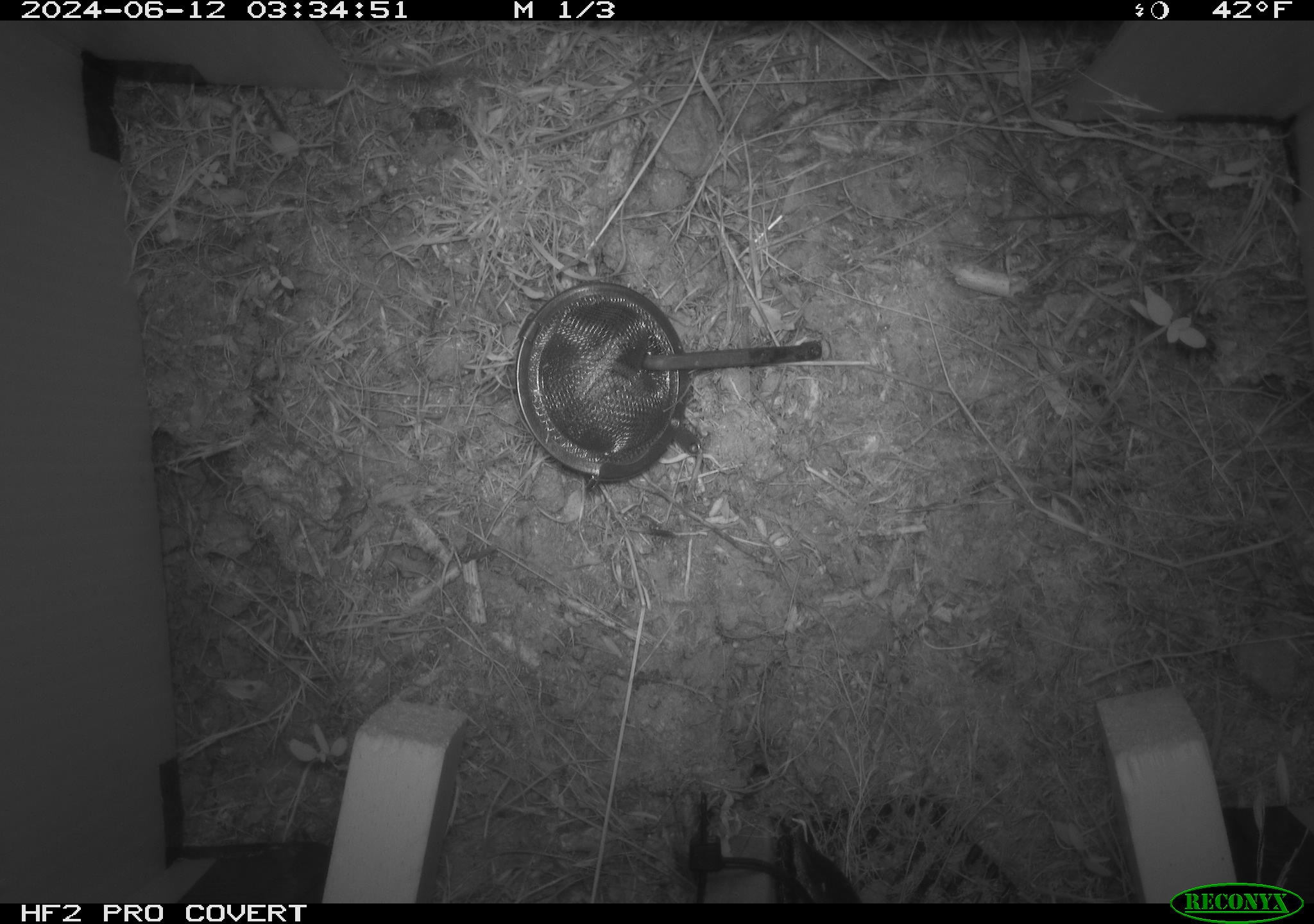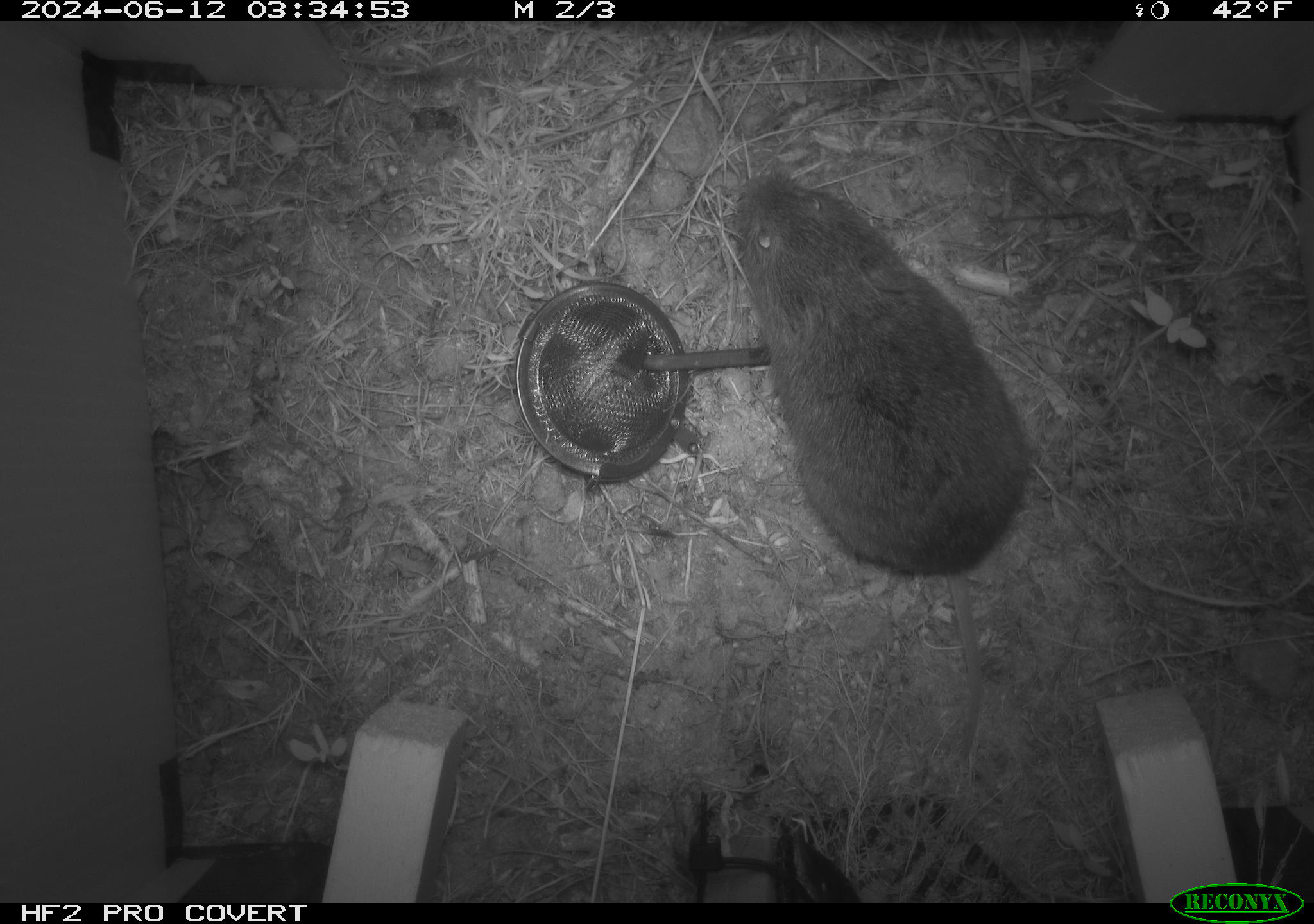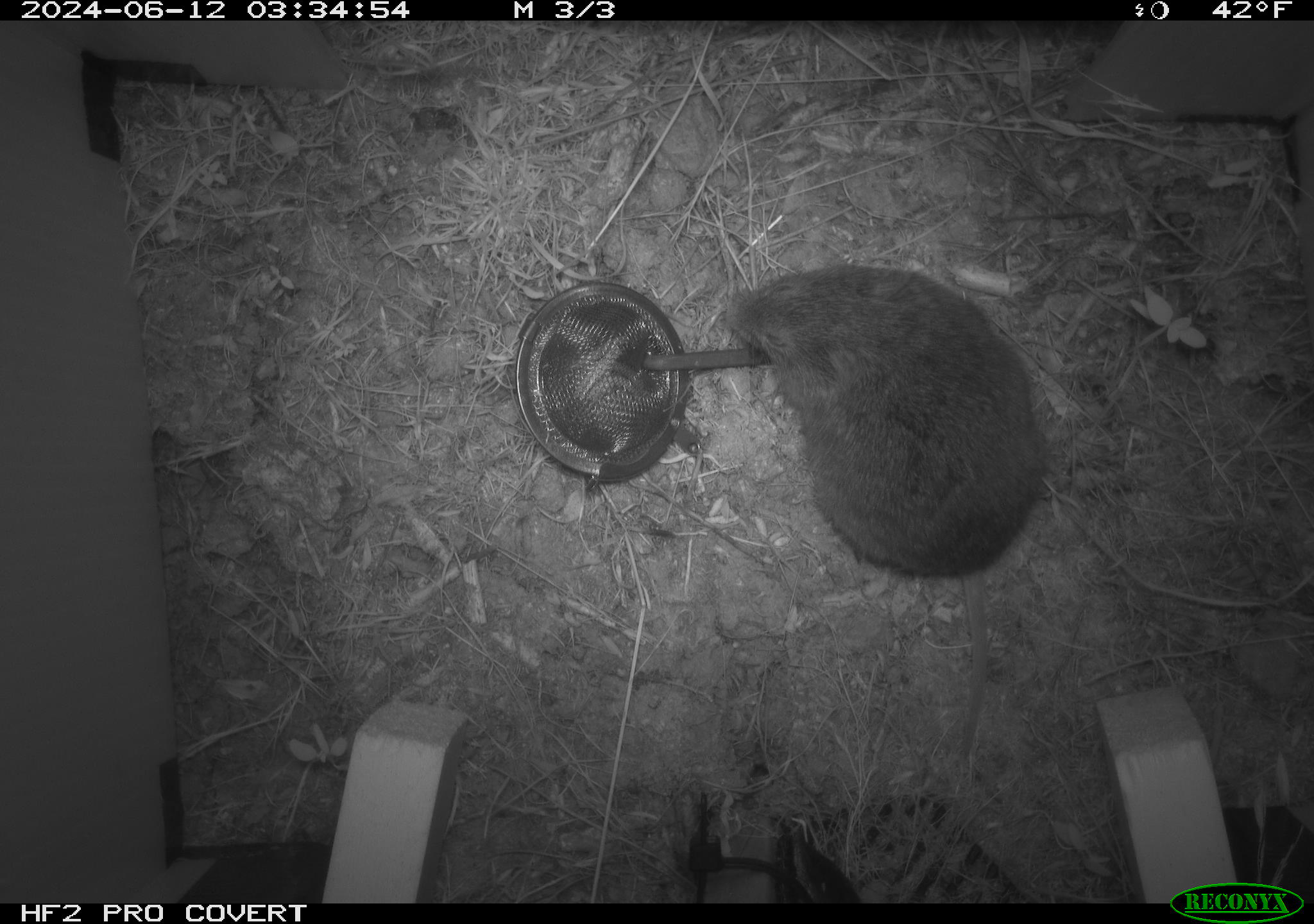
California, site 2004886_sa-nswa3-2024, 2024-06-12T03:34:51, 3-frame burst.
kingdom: Animalia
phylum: Chordata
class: Mammalia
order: Rodentia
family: Cricetidae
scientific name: Arvicolinae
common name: voles, lemmings, and muskrats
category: arvicolinae subfamily